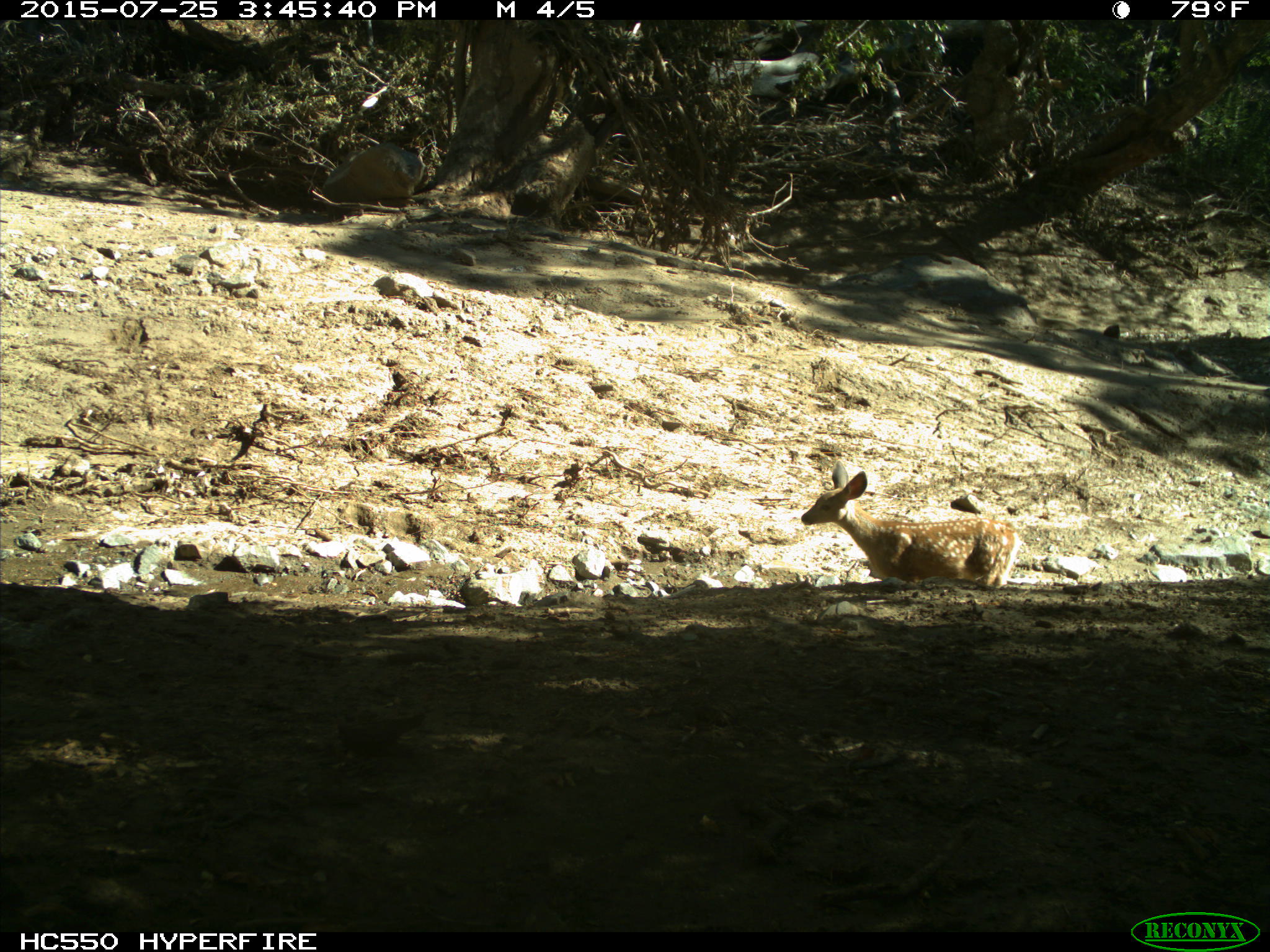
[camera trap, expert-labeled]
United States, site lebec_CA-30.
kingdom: Animalia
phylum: Chordata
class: Mammalia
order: Artiodactyla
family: Cervidae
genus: Odocoileus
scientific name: Odocoileus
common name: deer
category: unidentified deer